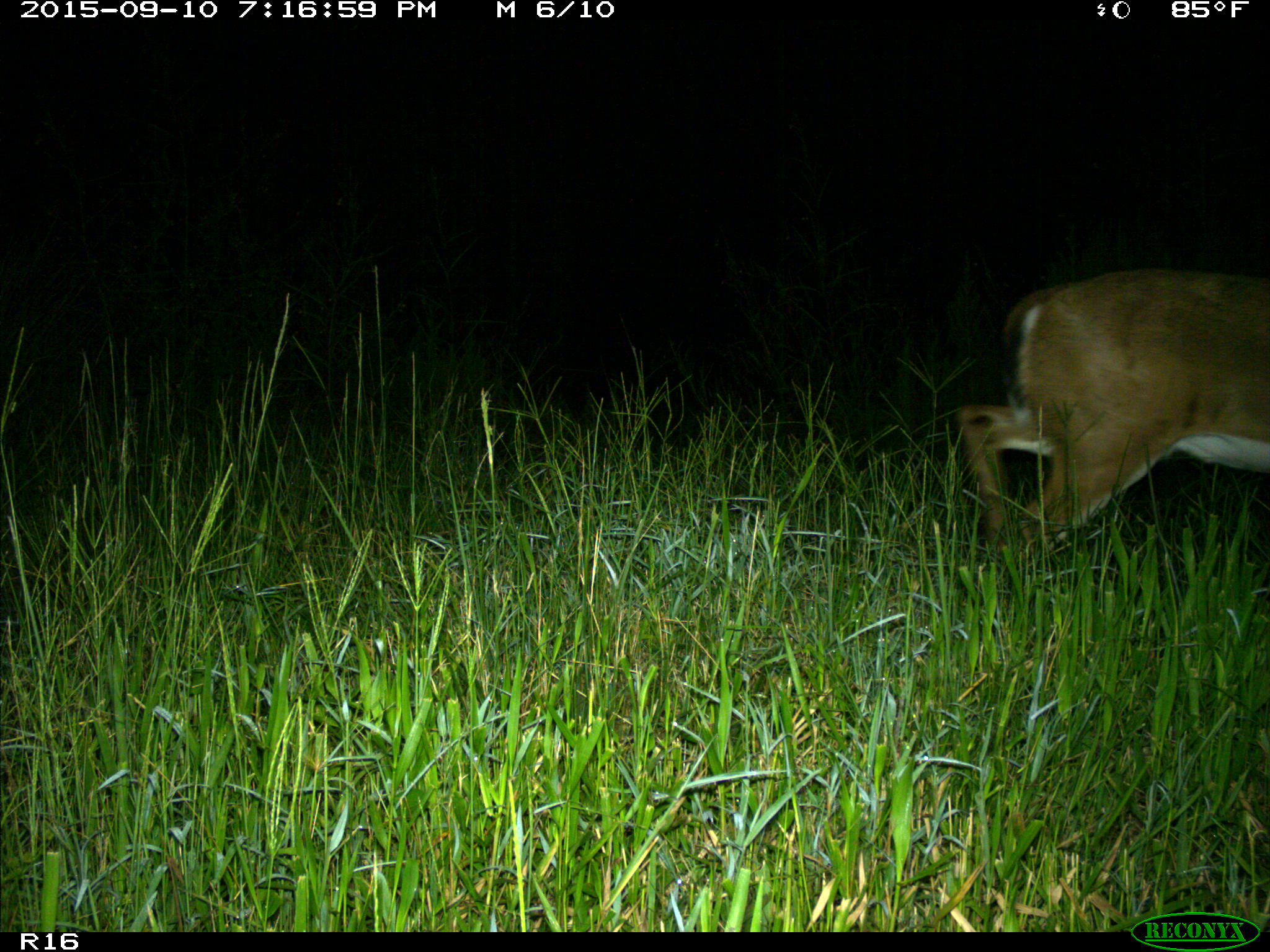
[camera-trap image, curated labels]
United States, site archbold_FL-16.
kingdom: Animalia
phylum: Chordata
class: Mammalia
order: Artiodactyla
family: Cervidae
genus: Odocoileus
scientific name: Odocoileus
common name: deer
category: unidentified deer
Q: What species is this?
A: Unidentified deer (deer) (Odocoileus).